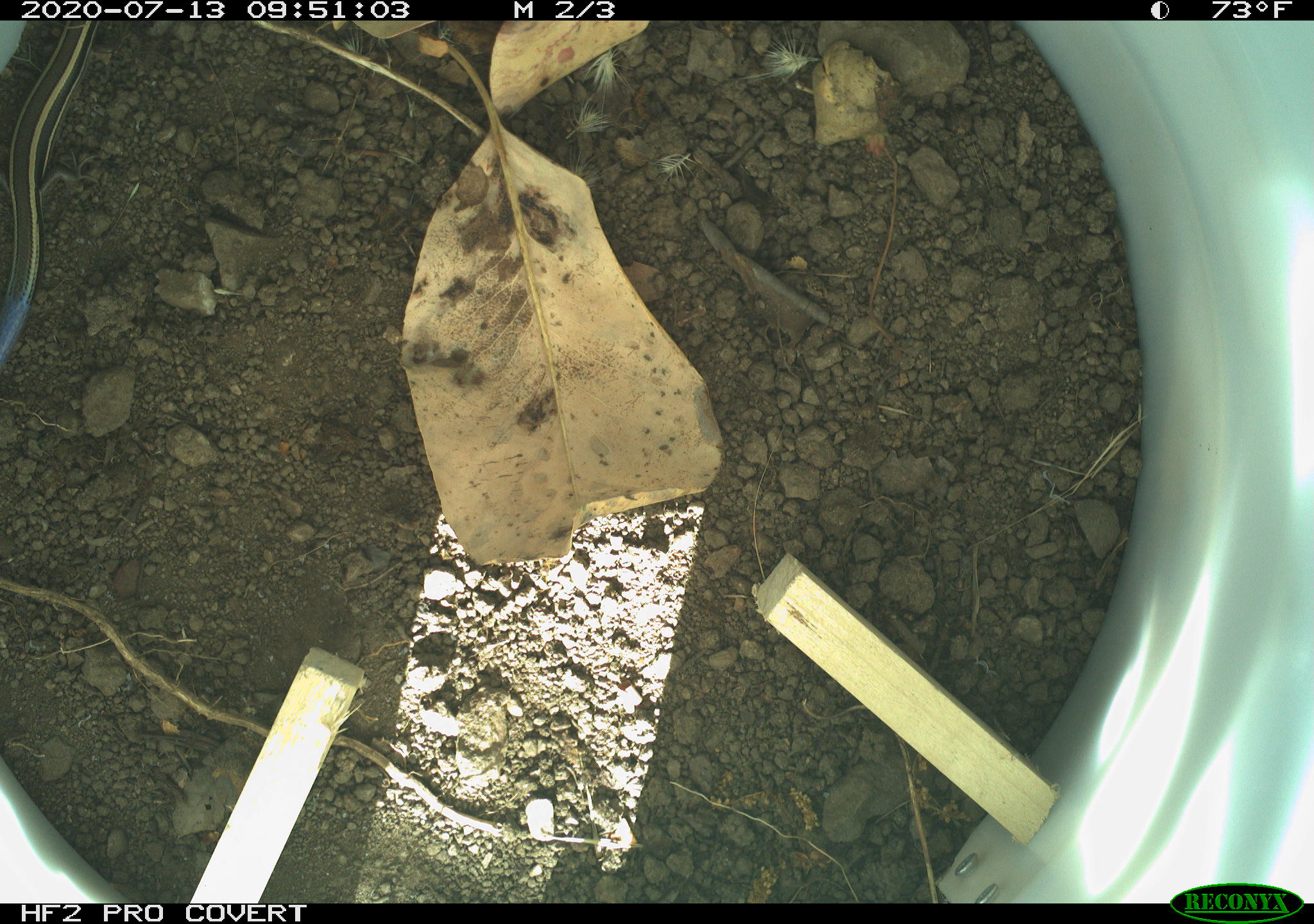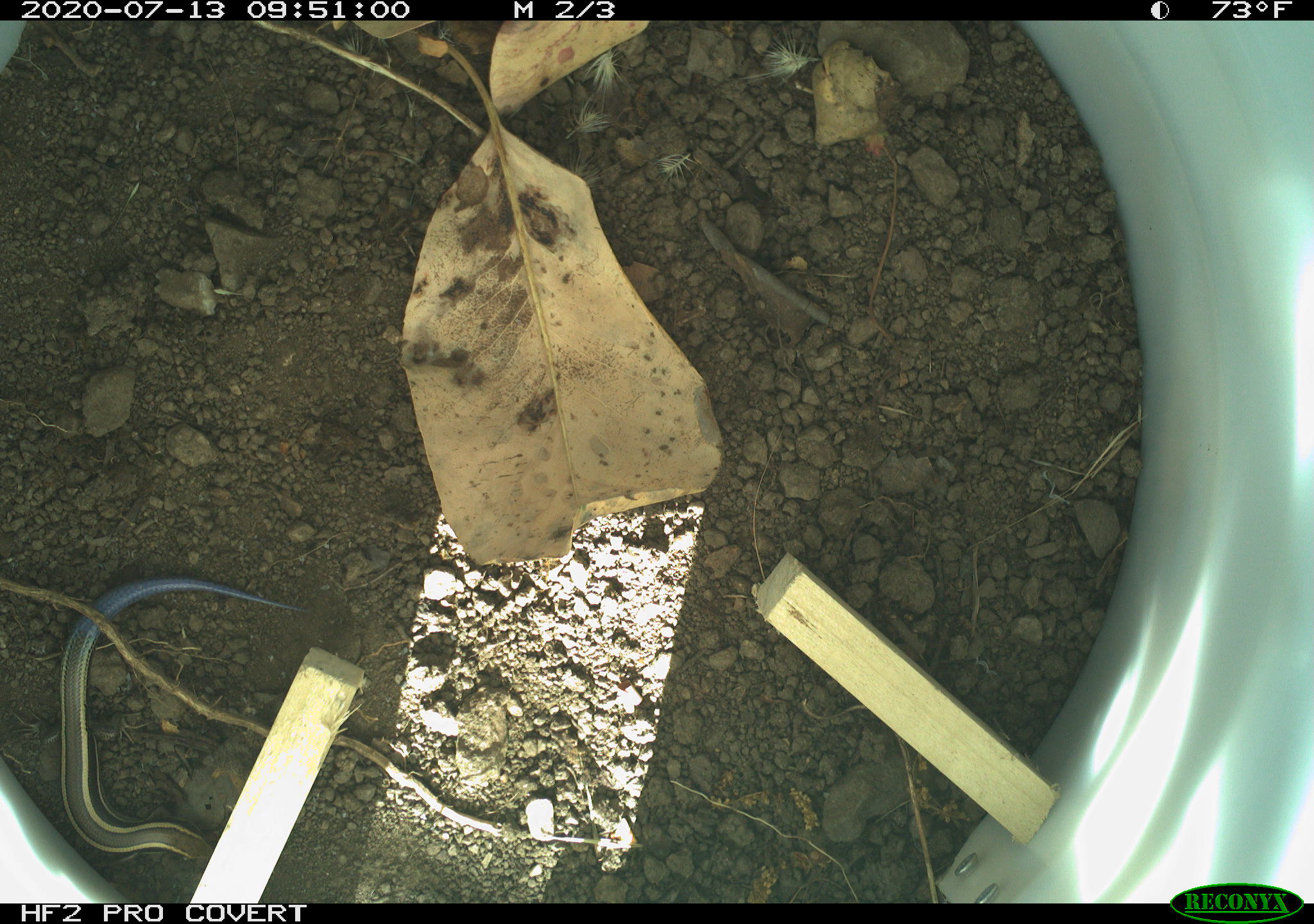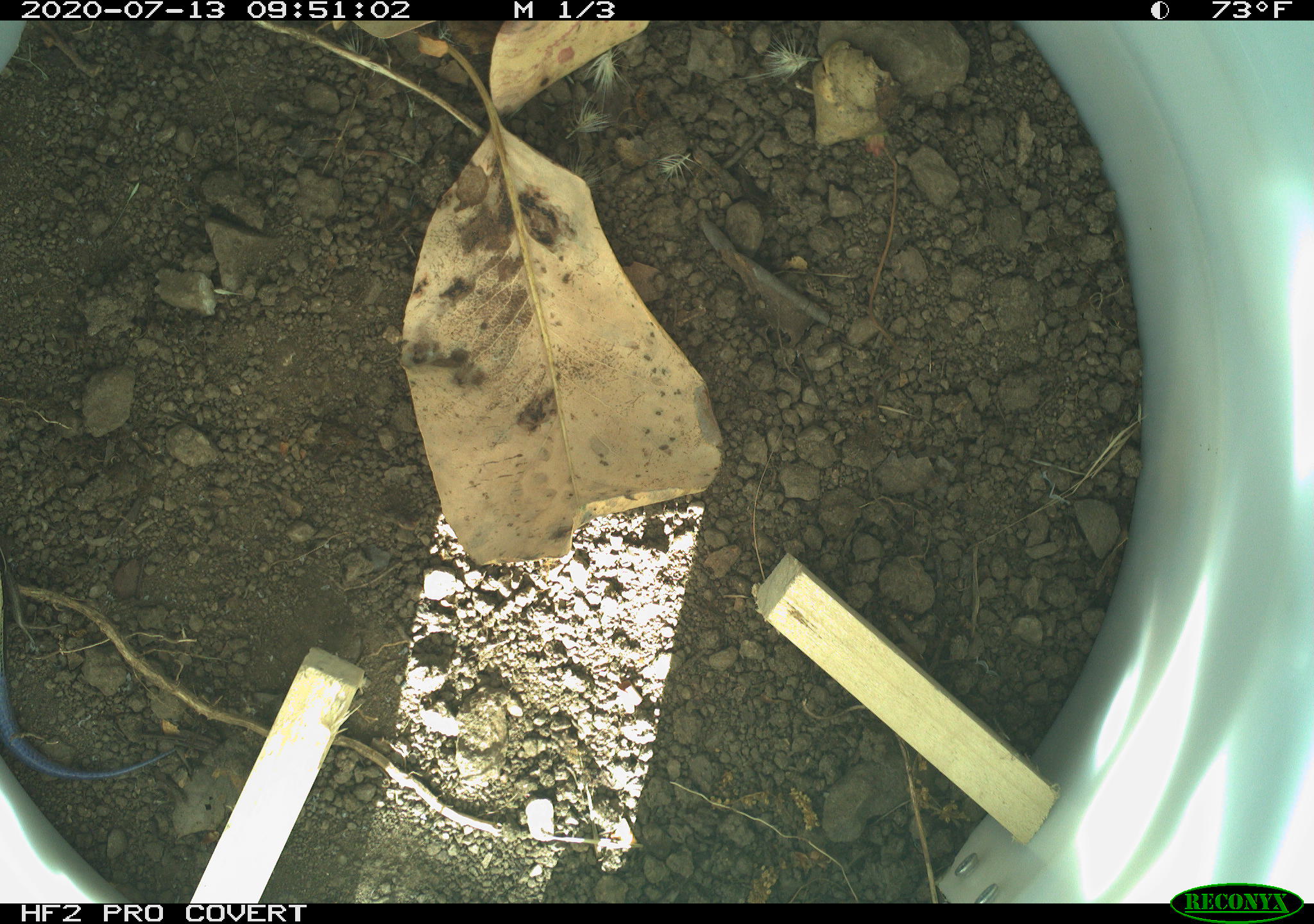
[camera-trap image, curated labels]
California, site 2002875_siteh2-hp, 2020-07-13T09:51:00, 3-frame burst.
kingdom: Animalia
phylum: Chordata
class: Reptilia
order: Squamata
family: Scincidae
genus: Plestiodon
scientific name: Plestiodon skiltonianus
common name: western skink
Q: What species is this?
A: Western skink (Plestiodon skiltonianus).